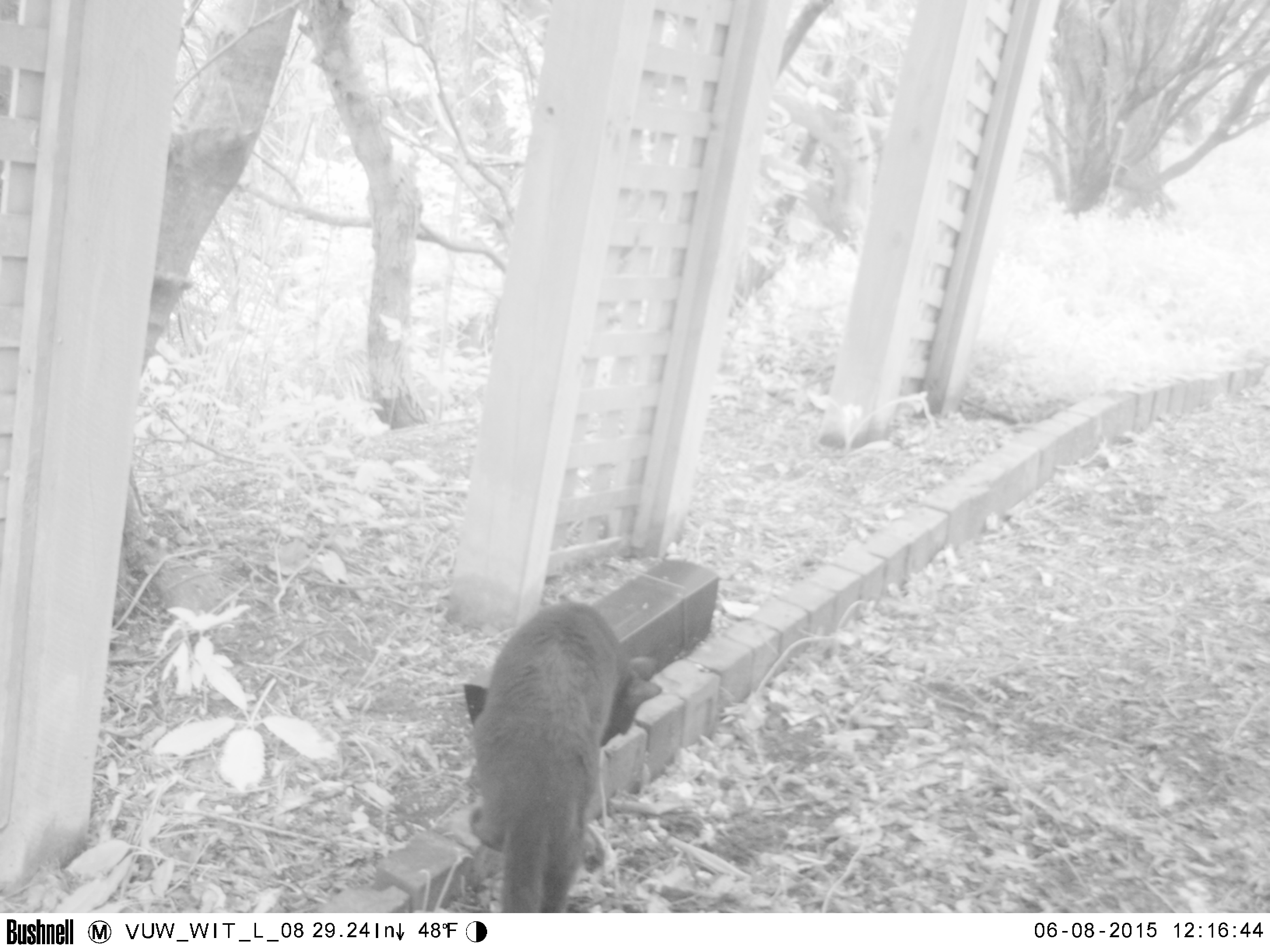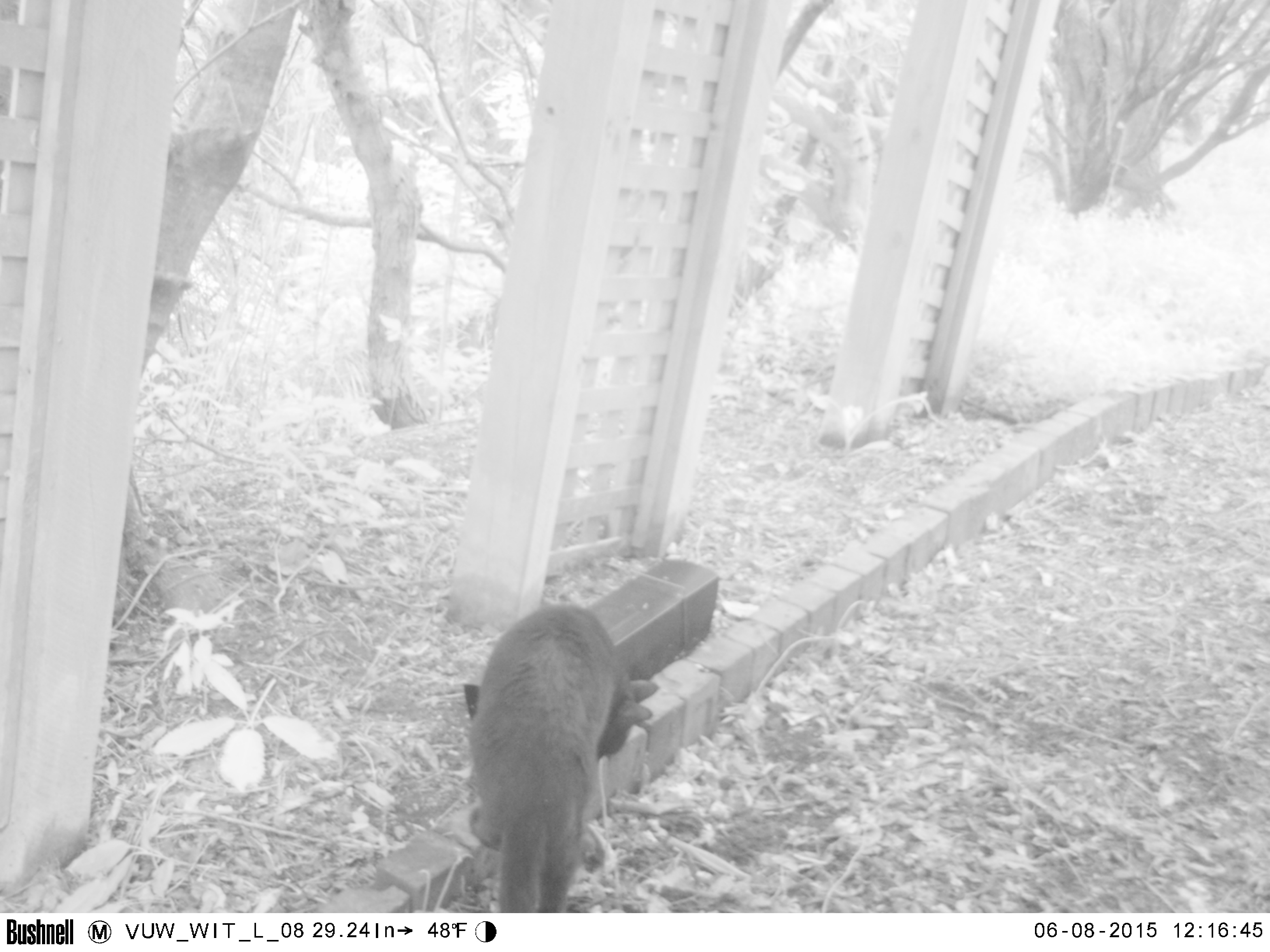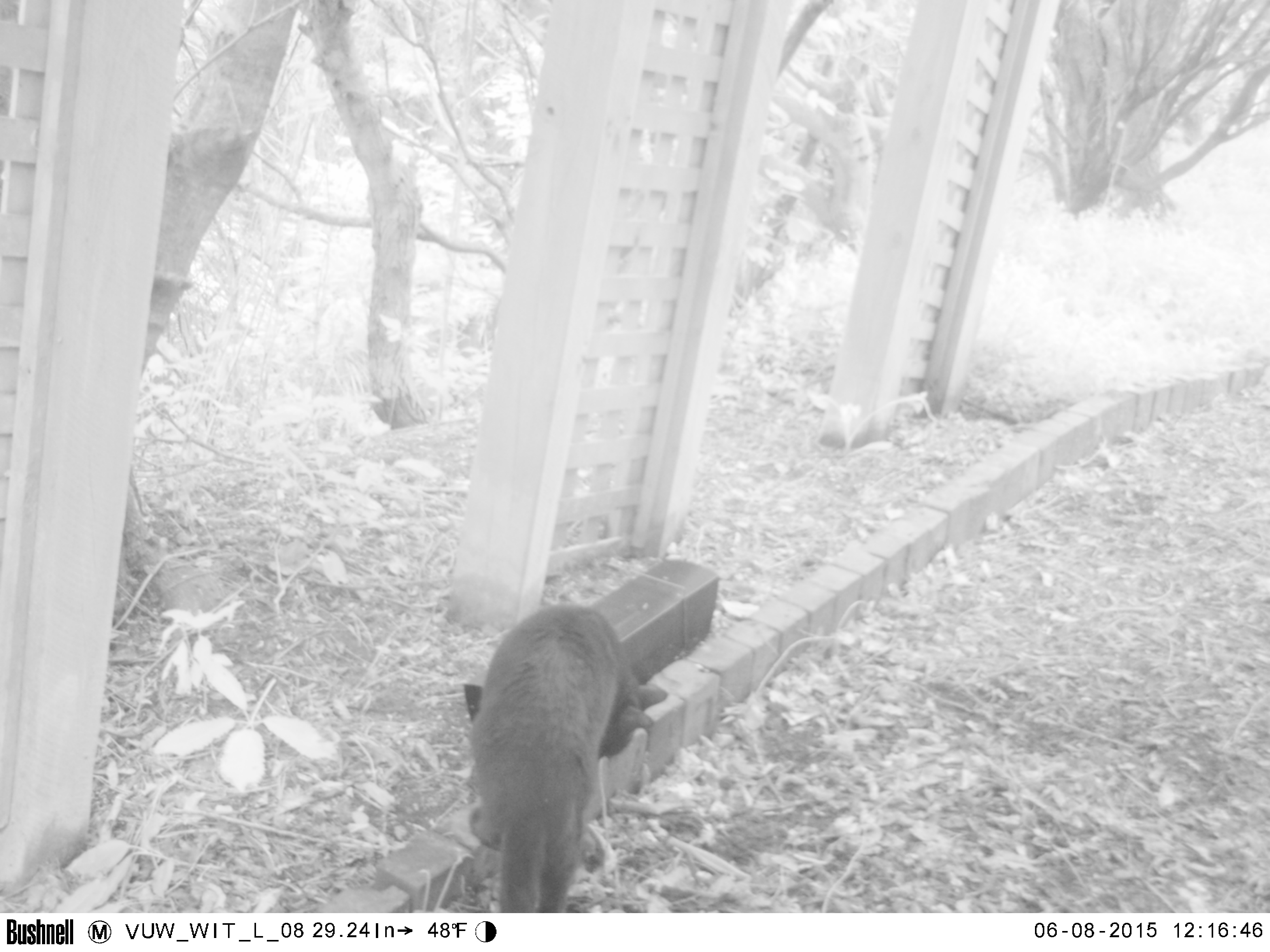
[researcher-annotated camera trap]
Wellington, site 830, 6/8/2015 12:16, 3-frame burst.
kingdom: Animalia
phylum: Chordata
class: Mammalia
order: Carnivora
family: Felidae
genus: Felis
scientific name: Felis catus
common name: cat